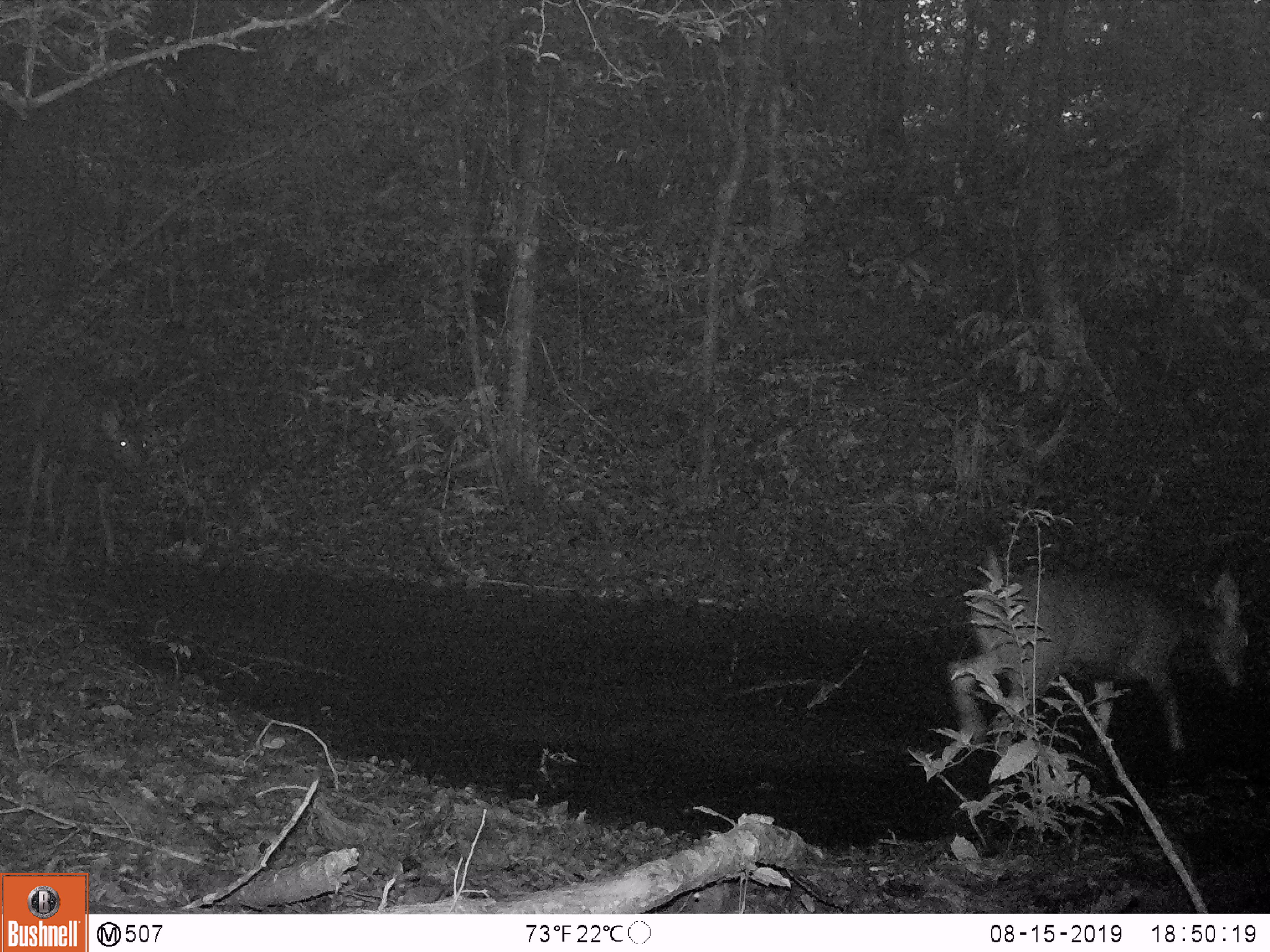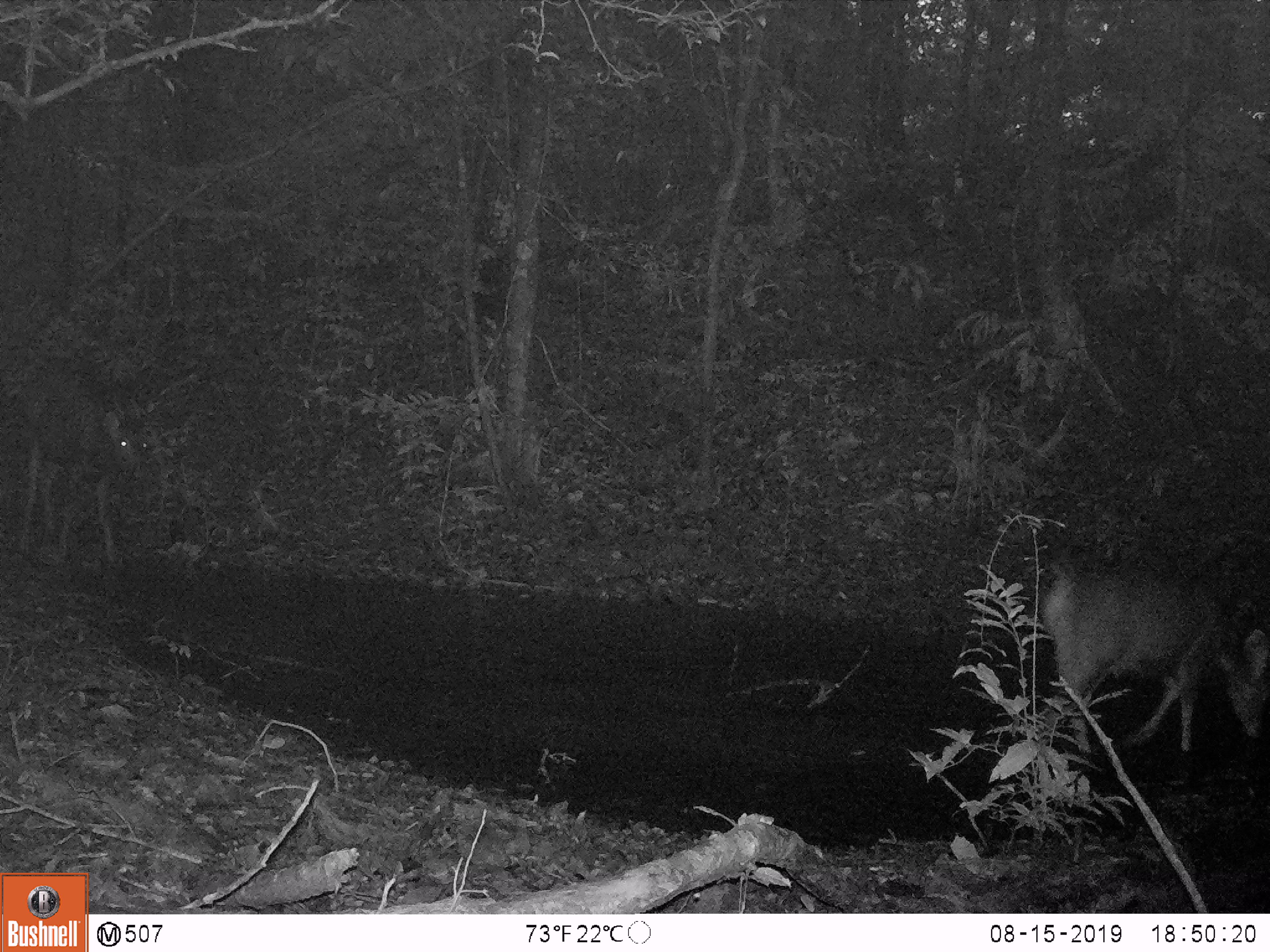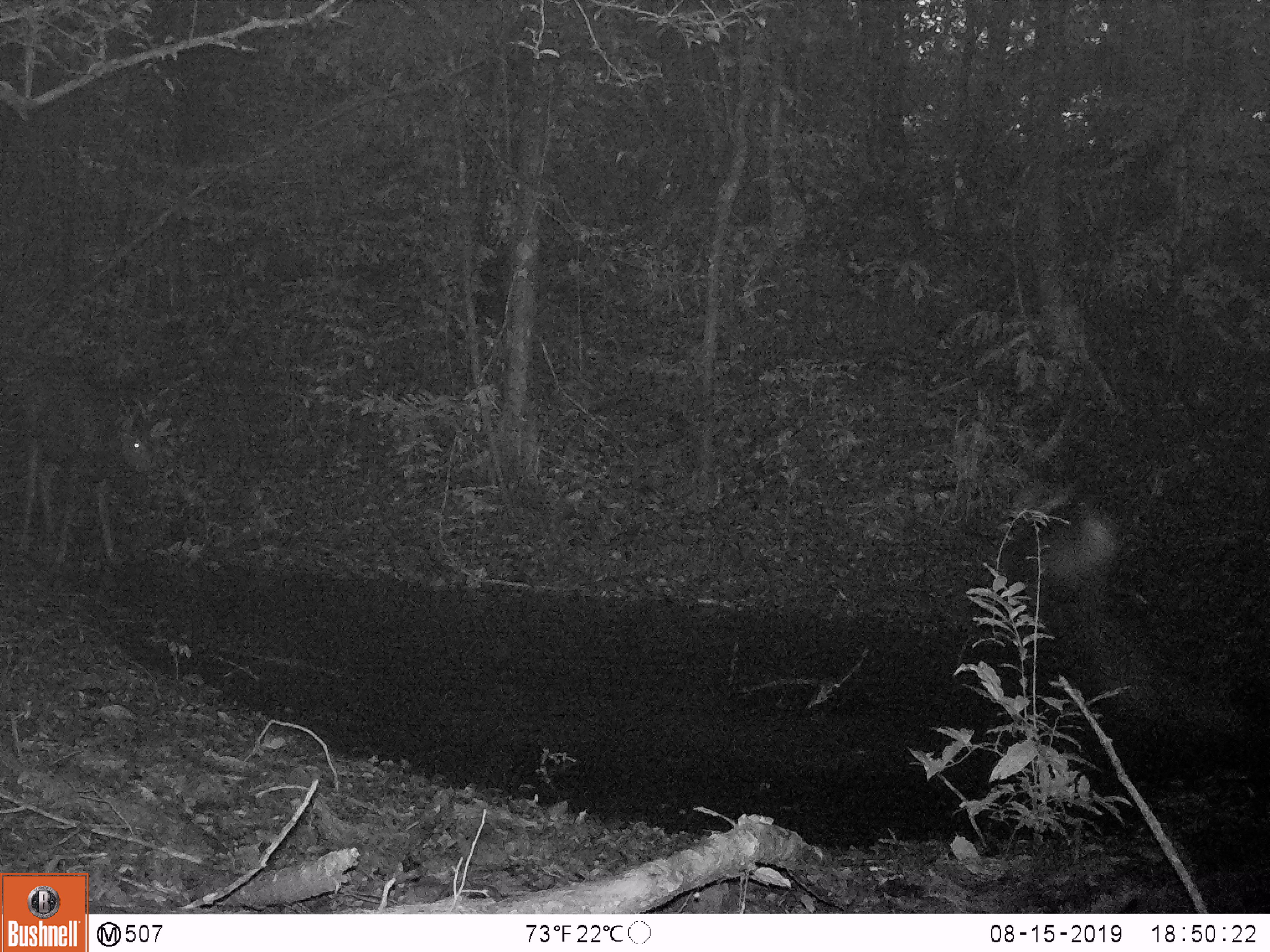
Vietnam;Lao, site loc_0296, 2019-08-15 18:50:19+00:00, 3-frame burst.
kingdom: Animalia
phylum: Chordata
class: Mammalia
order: Artiodactyla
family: Cervidae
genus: Rusa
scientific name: Rusa unicolor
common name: sambar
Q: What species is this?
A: Sambar (Rusa unicolor).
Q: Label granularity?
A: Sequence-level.